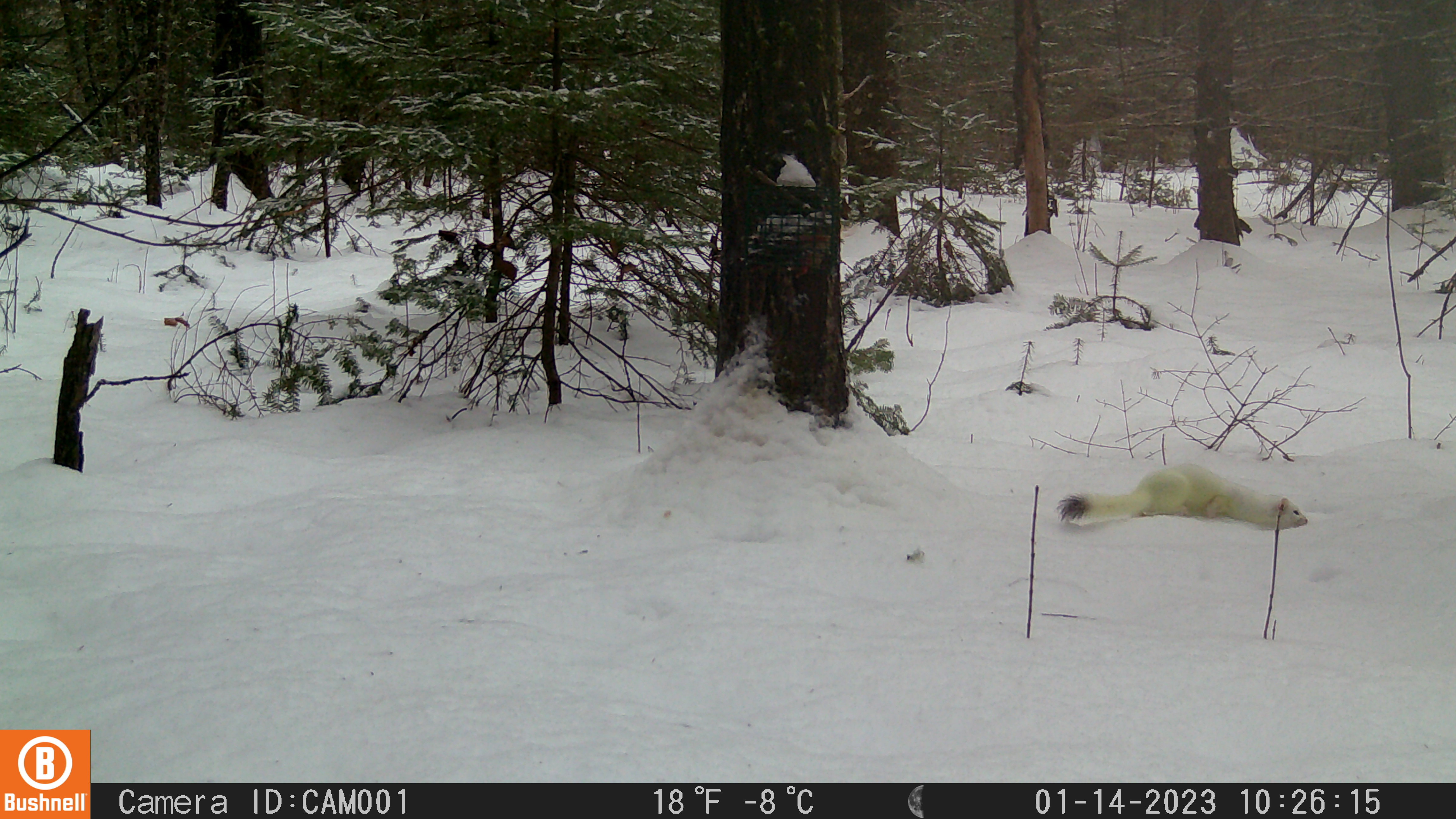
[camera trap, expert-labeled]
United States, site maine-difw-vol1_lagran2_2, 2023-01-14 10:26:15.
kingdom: Animalia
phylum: Chordata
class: Mammalia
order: Carnivora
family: Mustelidae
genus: Neogale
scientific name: Neogale frenata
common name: long-tailed weasel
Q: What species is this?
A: Long-tailed weasel (Neogale frenata).